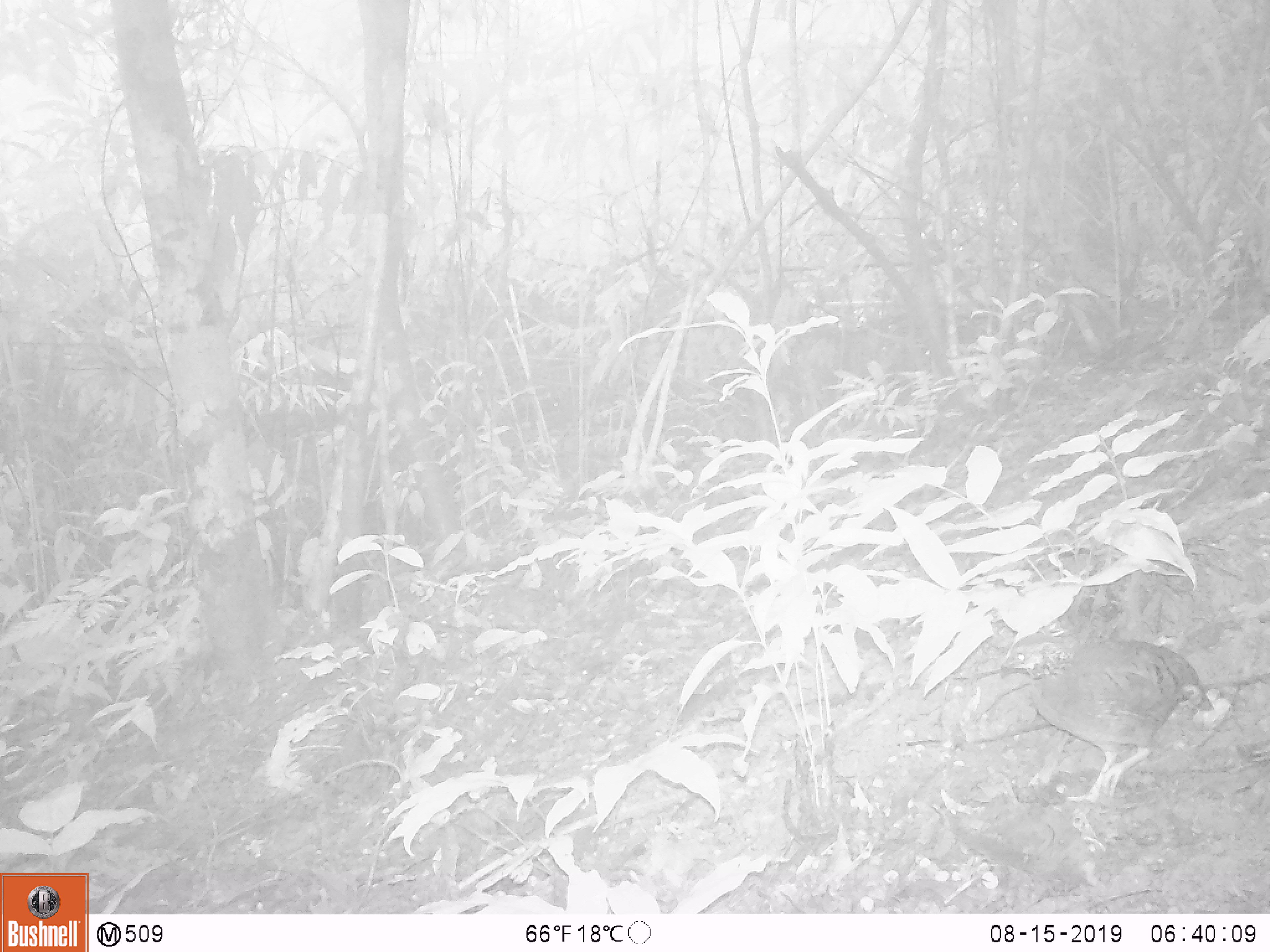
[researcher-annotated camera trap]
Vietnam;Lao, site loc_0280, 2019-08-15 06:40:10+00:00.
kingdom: Animalia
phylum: Chordata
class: Aves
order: Galliformes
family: Phasianidae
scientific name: Phasianidae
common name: partridge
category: unidentified partridge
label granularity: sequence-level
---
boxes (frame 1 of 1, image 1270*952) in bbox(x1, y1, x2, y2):
unidentified partridge: bbox(998, 633, 1216, 813)